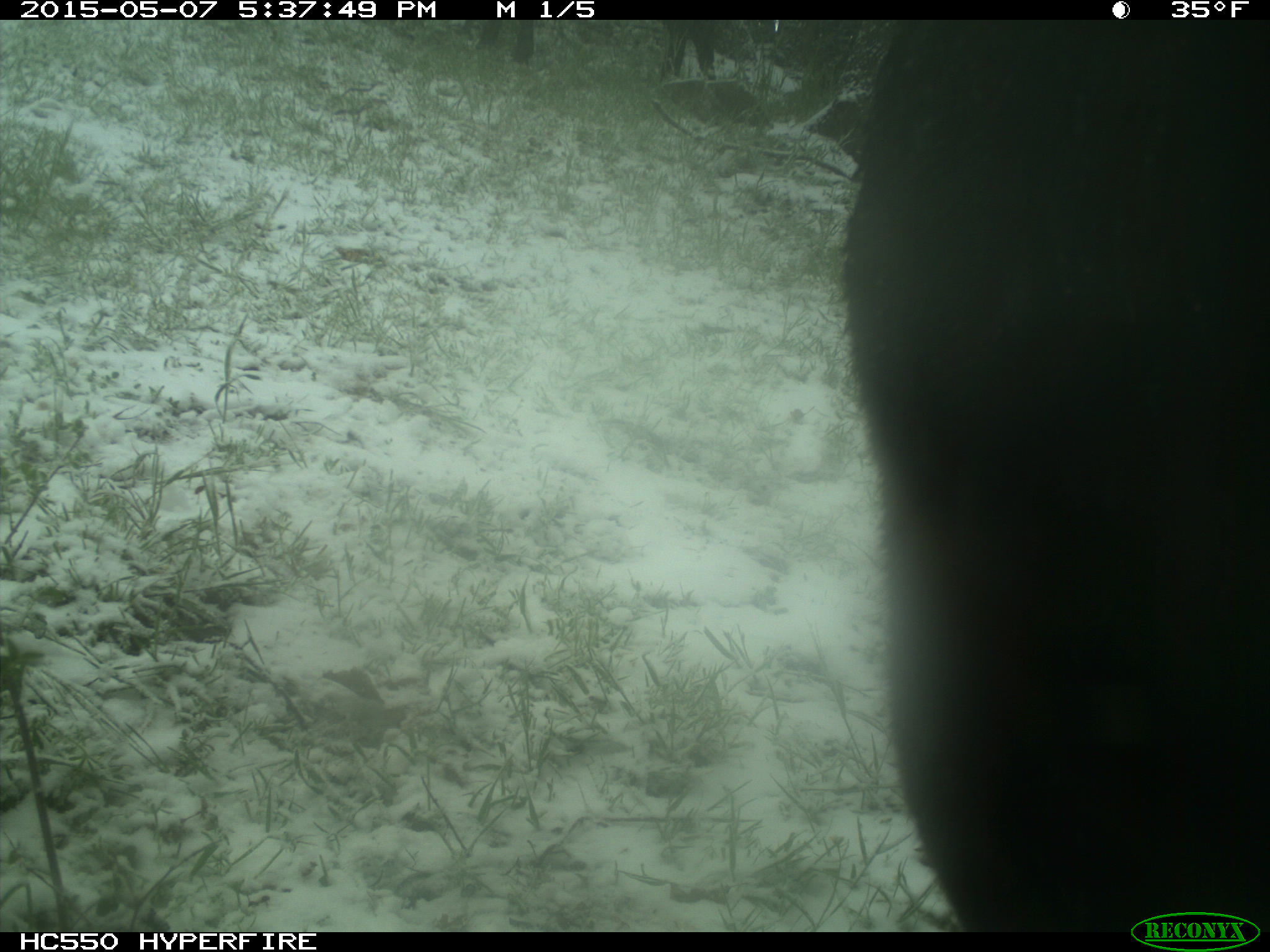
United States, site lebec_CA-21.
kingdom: Animalia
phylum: Chordata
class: Mammalia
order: Artiodactyla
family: Bovidae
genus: Bos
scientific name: Bos taurus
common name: domestic cow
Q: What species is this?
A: Bos taurus (domestic cow).